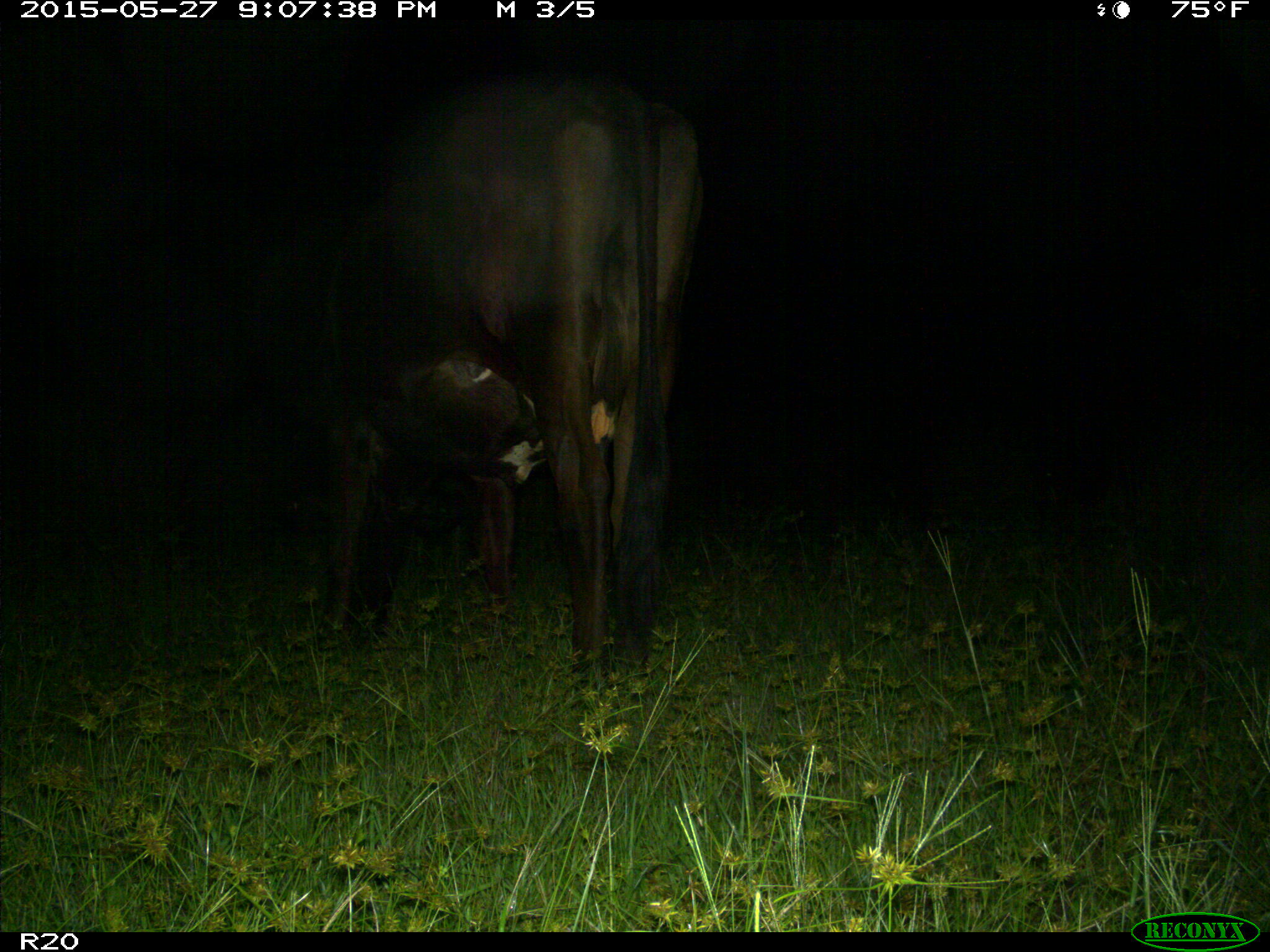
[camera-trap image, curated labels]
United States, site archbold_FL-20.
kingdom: Animalia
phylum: Chordata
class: Mammalia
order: Artiodactyla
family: Bovidae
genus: Bos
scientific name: Bos taurus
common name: domestic cow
Bos taurus (domestic cow).